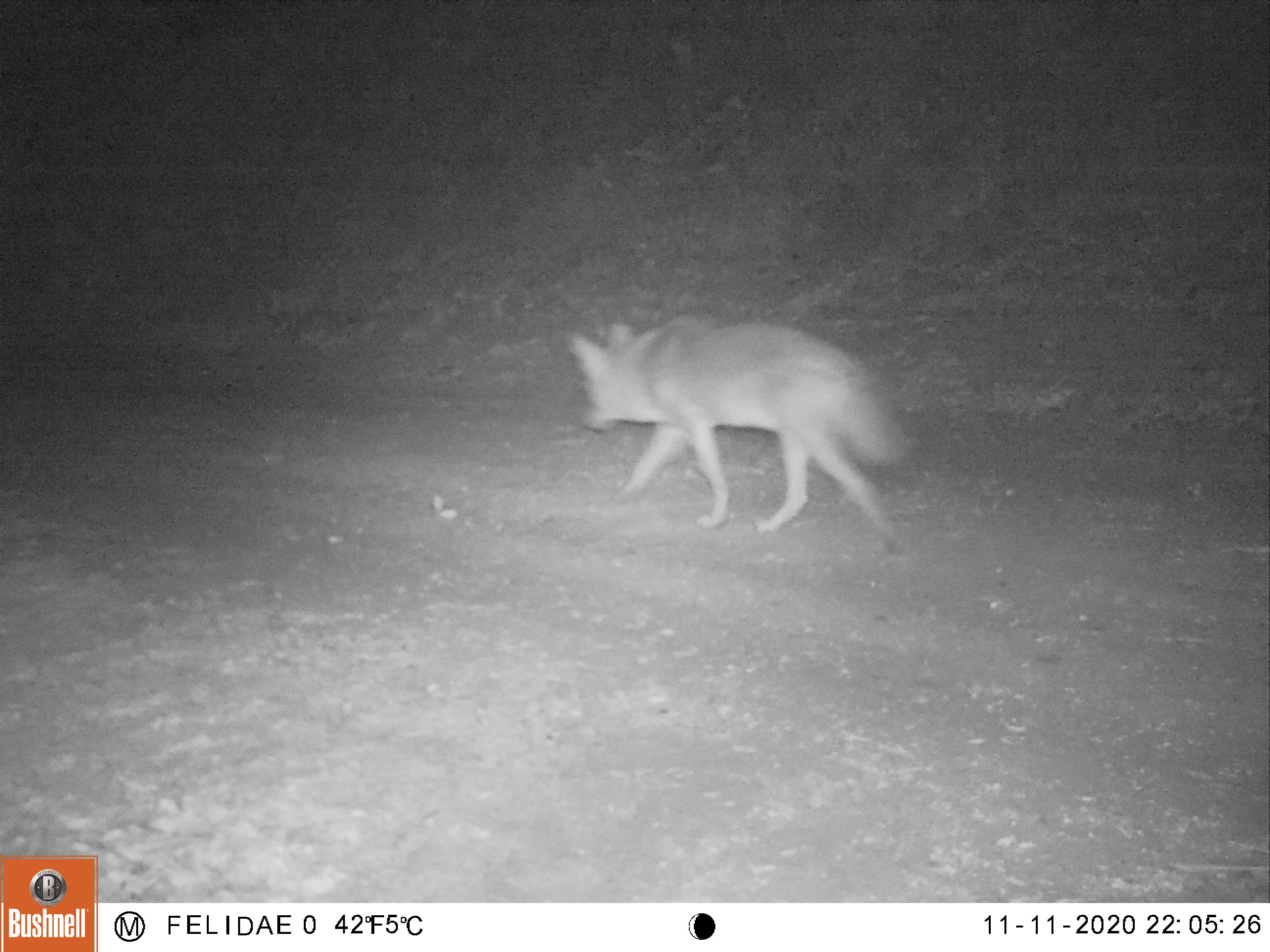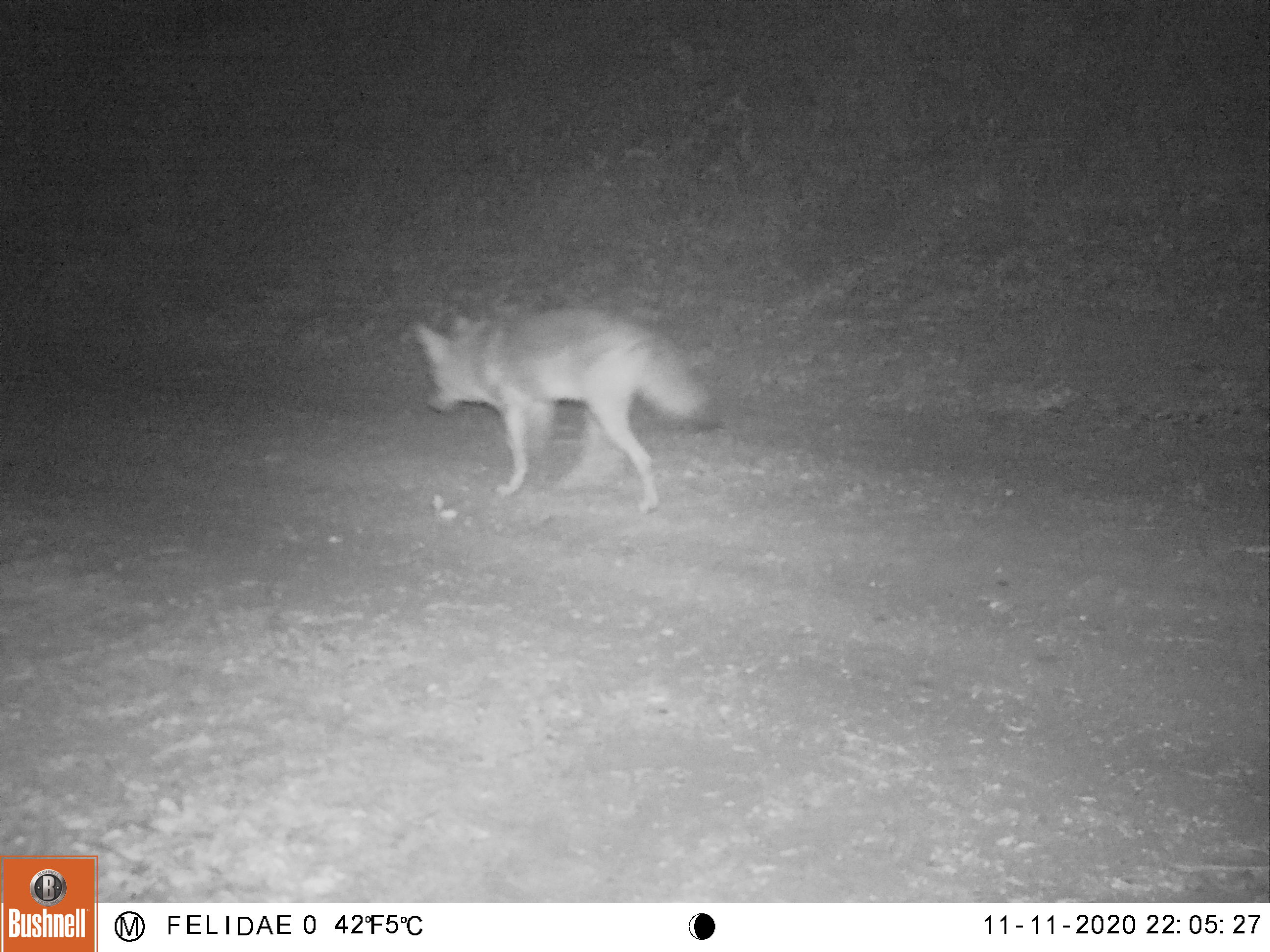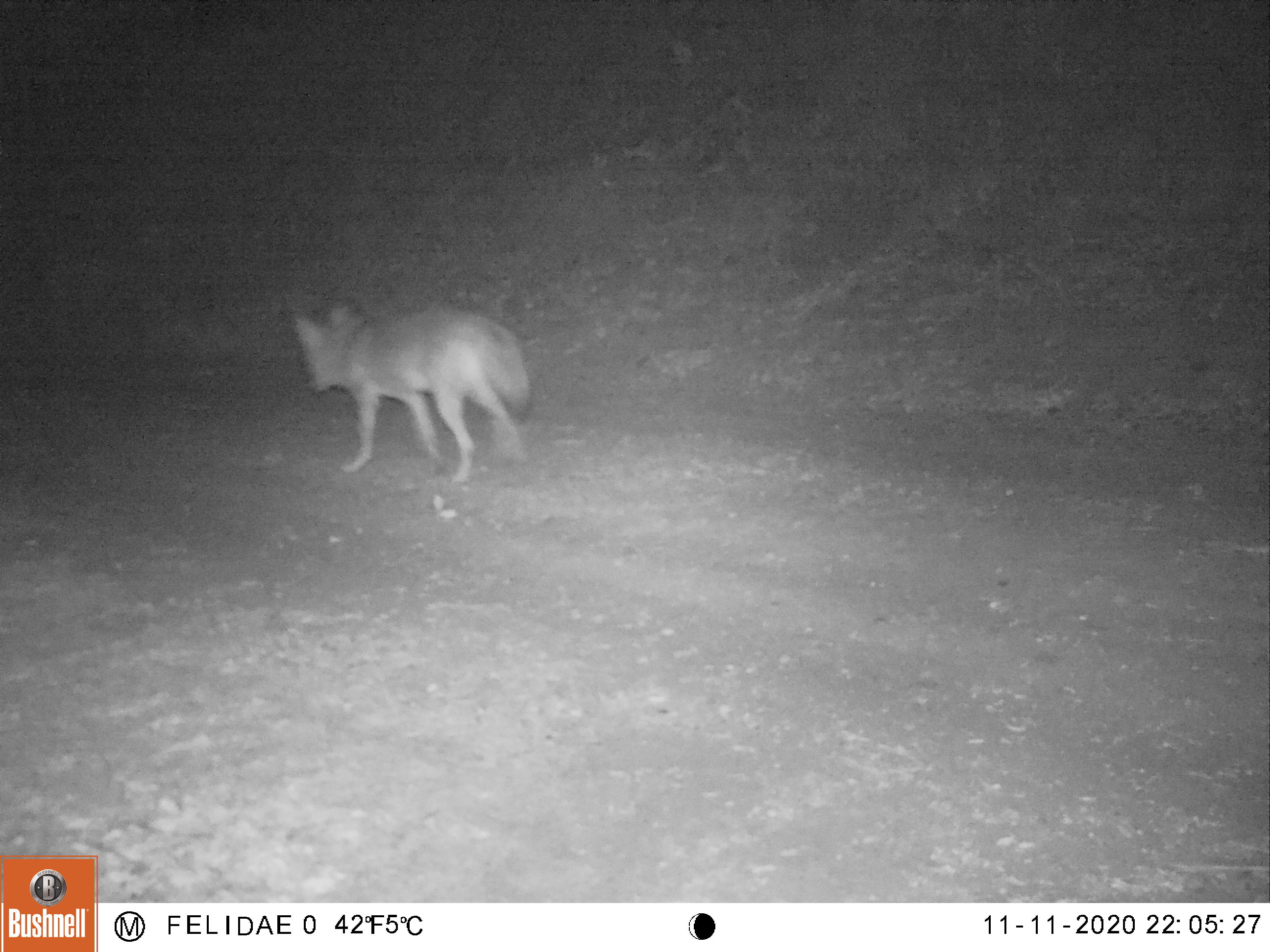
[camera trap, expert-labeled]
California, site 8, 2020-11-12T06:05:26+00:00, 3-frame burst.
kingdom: Animalia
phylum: Chordata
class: Mammalia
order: Carnivora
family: Canidae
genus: Canis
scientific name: Canis latrans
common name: coyote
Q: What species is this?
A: Coyote (Canis latrans).